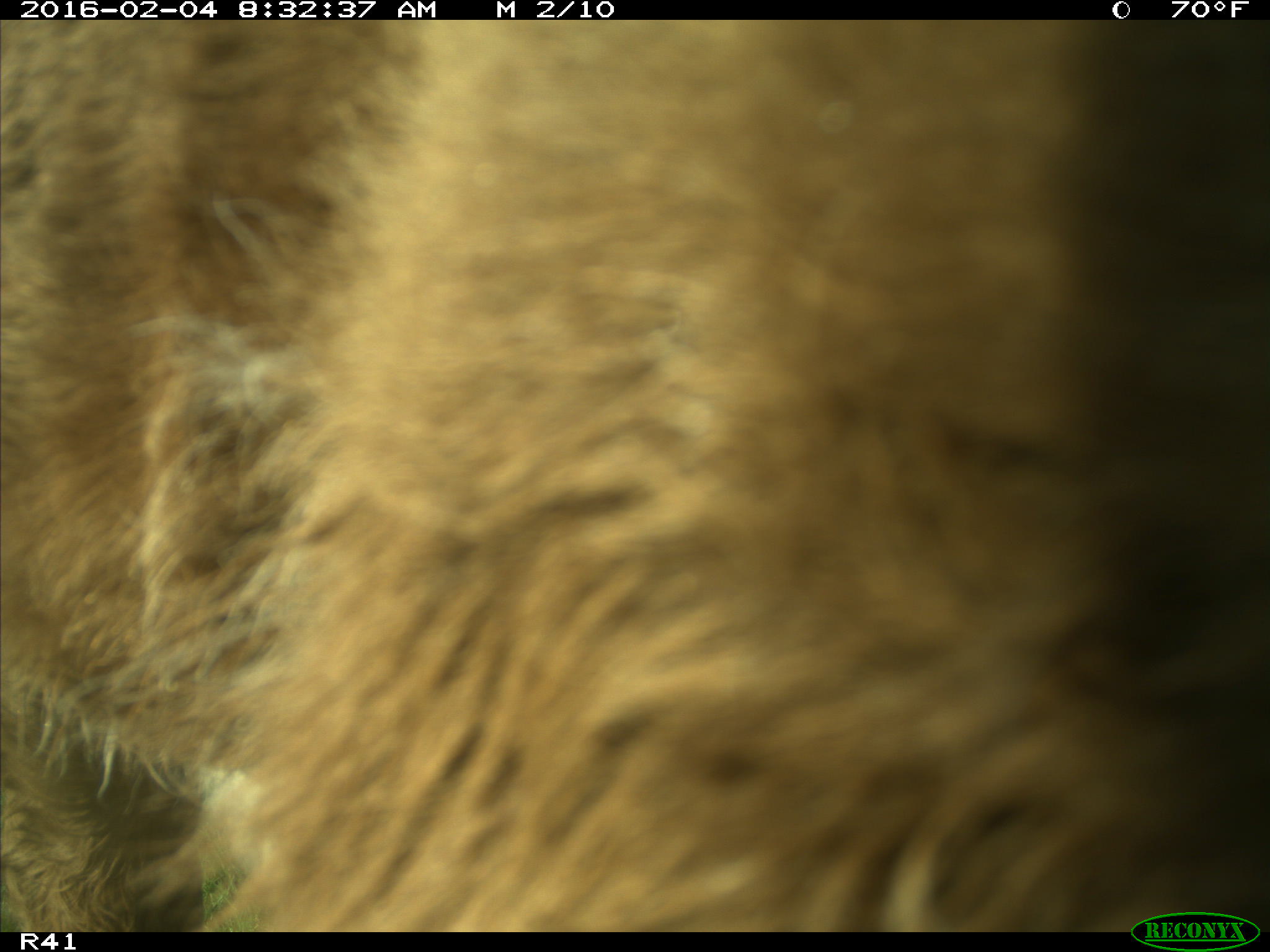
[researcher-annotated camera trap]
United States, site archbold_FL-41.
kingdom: Animalia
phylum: Chordata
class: Mammalia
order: Artiodactyla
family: Bovidae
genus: Bos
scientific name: Bos taurus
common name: domestic cow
Bos taurus (domestic cow).